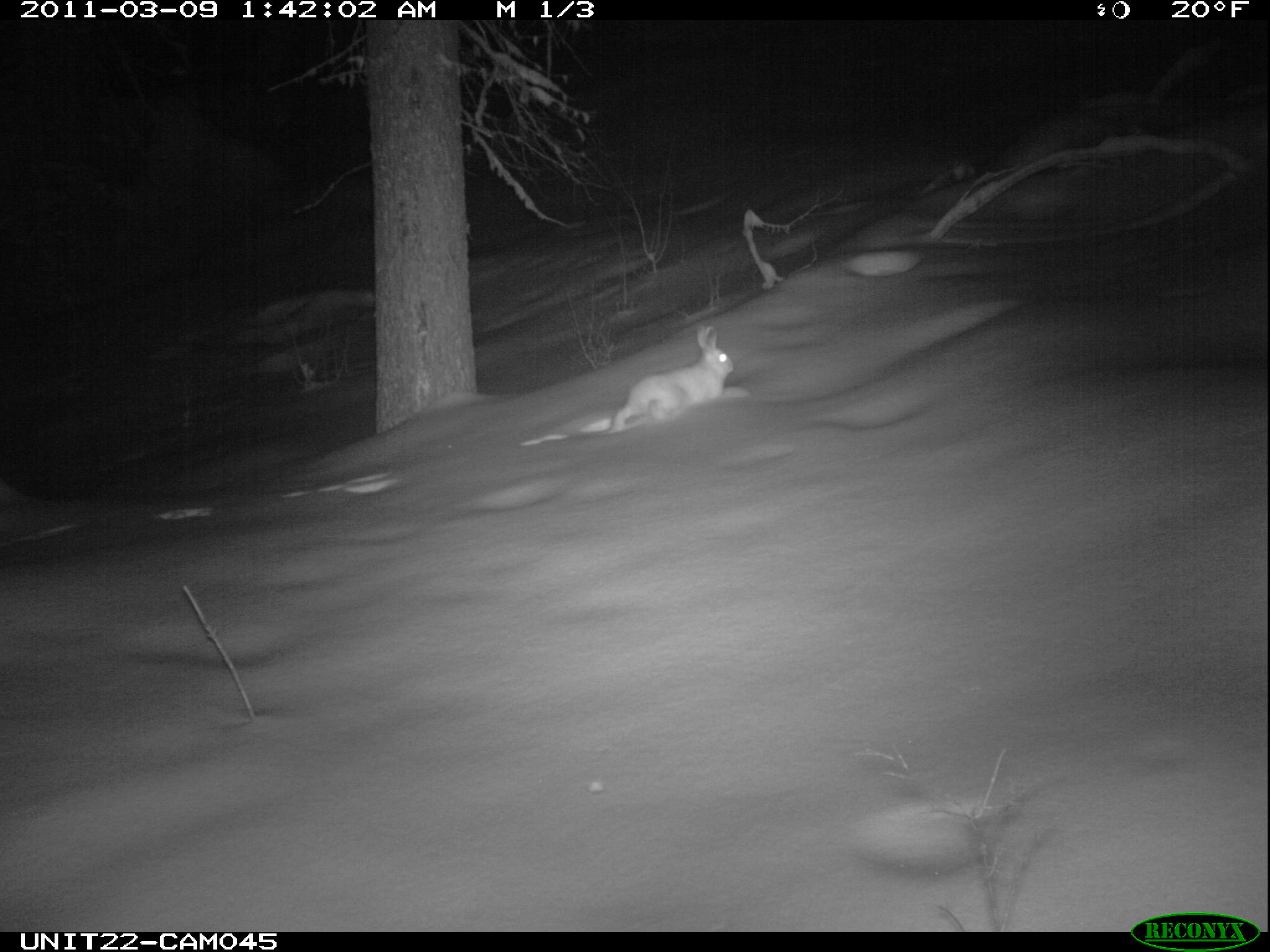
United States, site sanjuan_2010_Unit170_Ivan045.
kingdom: Animalia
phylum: Chordata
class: Mammalia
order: Lagomorpha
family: Leporidae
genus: Lepus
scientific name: Lepus americanus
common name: snowshoe hare